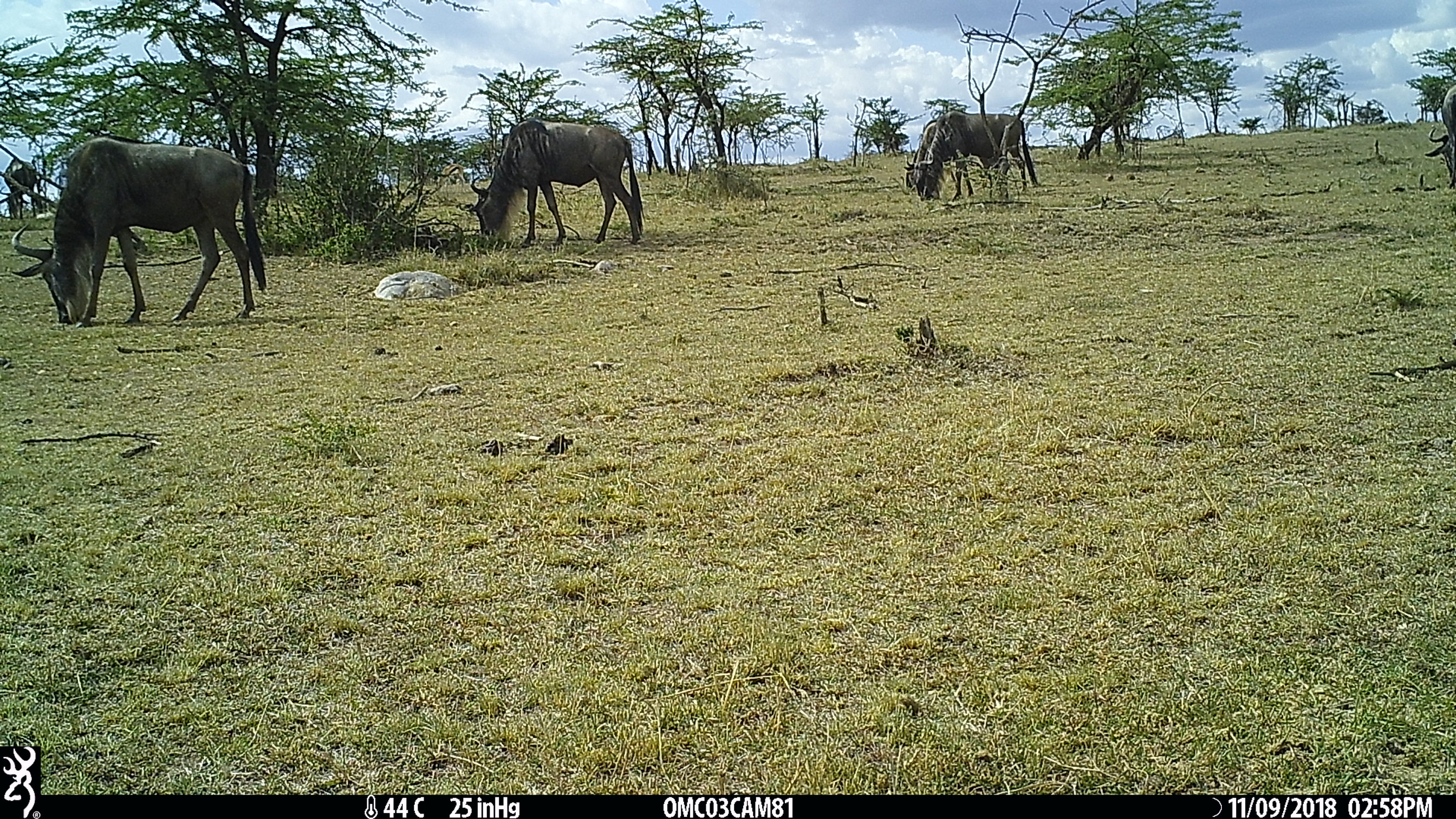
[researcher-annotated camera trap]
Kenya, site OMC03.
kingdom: Animalia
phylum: Chordata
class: Mammalia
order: Artiodactyla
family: Bovidae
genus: Connochaetes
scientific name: Connochaetes taurinus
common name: blue wildebeest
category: wildebeest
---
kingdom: Animalia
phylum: Chordata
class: Mammalia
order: Artiodactyla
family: Bovidae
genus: Eudorcas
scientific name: Eudorcas thomsonii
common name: thomon's gazelle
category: gazelle thomsons